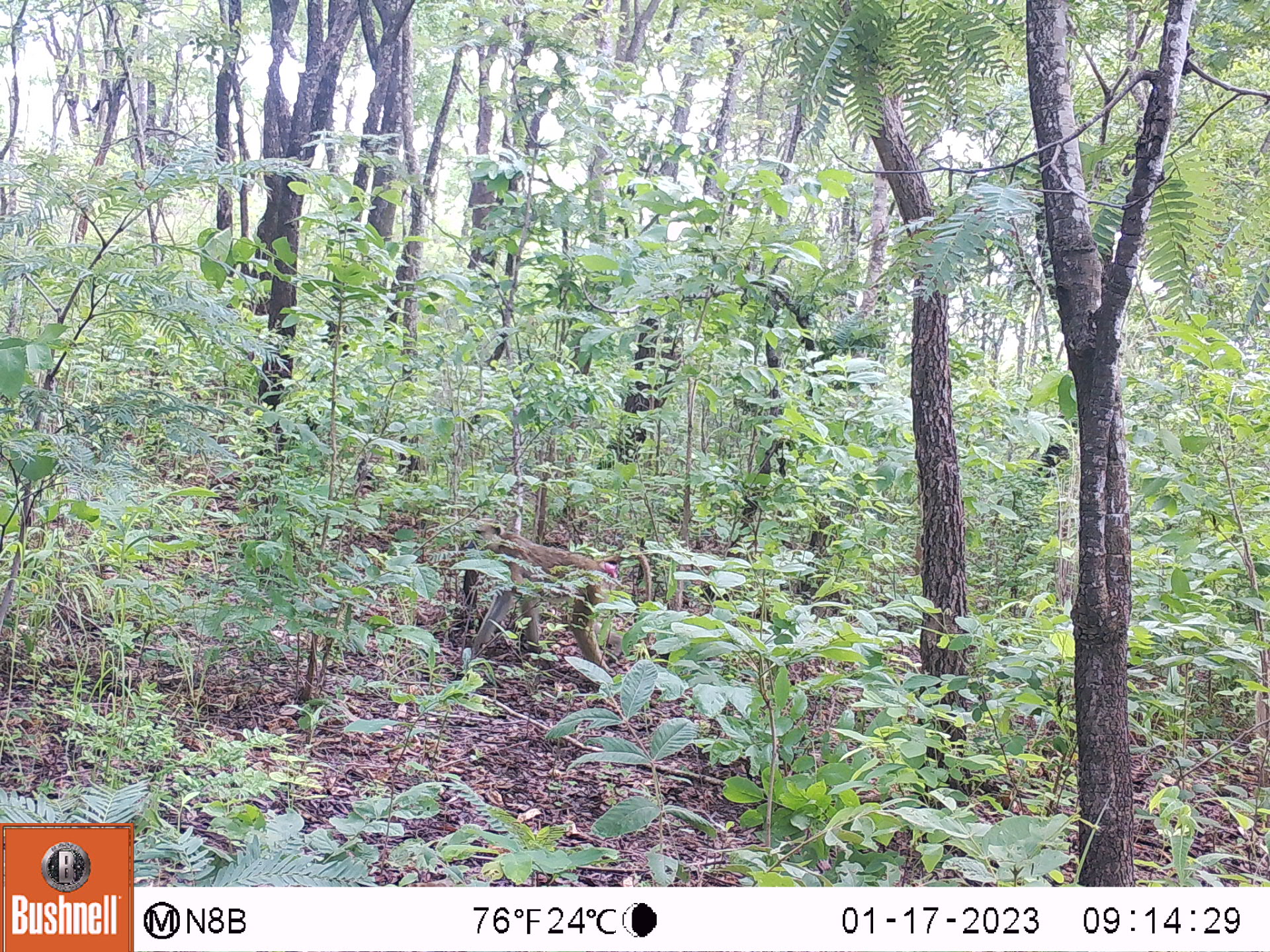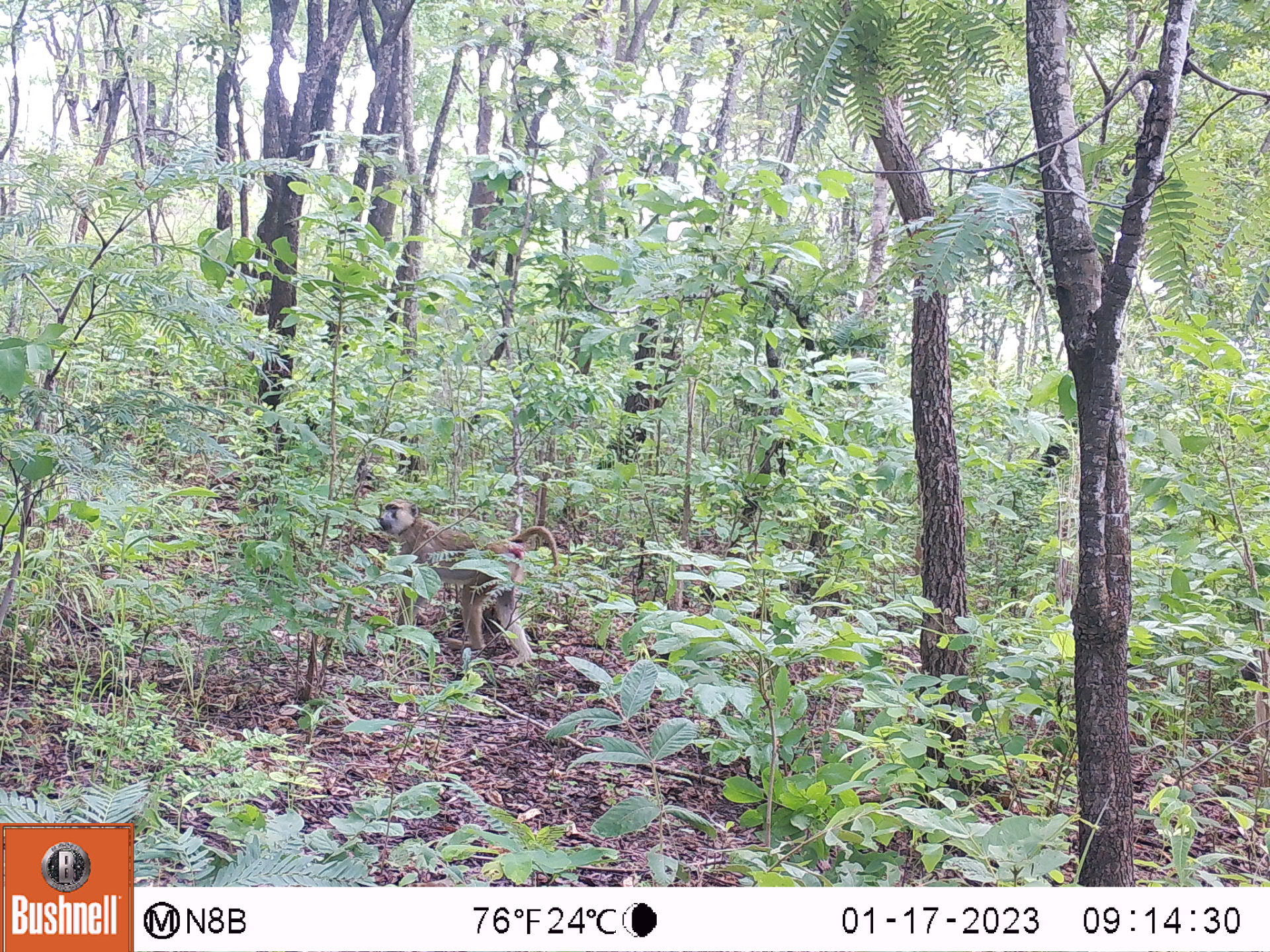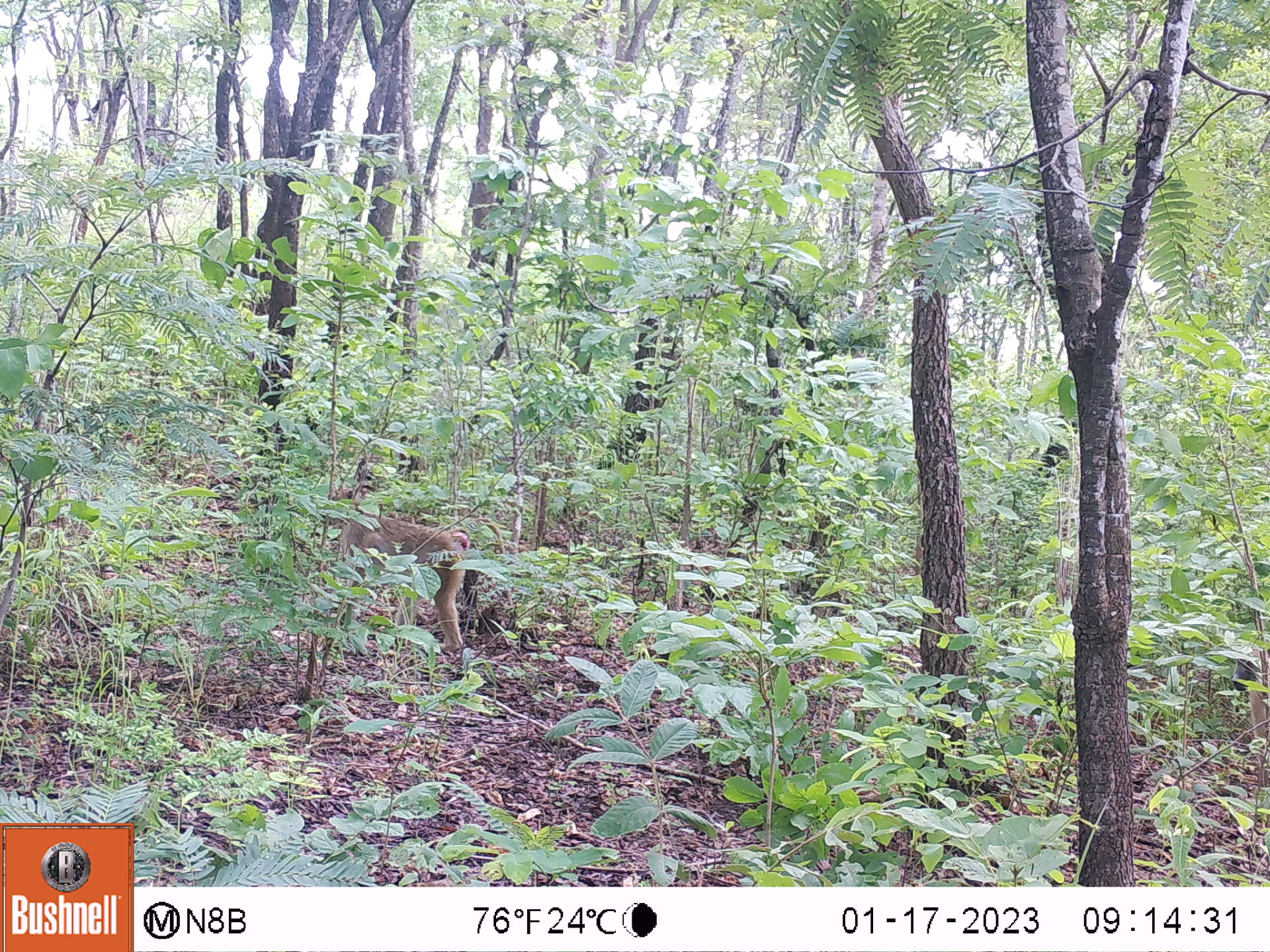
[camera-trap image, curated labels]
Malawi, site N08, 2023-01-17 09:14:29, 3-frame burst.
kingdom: Animalia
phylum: Chordata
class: Mammalia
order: Primates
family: Cercopithecidae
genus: Papio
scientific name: Papio cynocephalus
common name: yellow baboon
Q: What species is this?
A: Yellow baboon (Papio cynocephalus).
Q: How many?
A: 1.